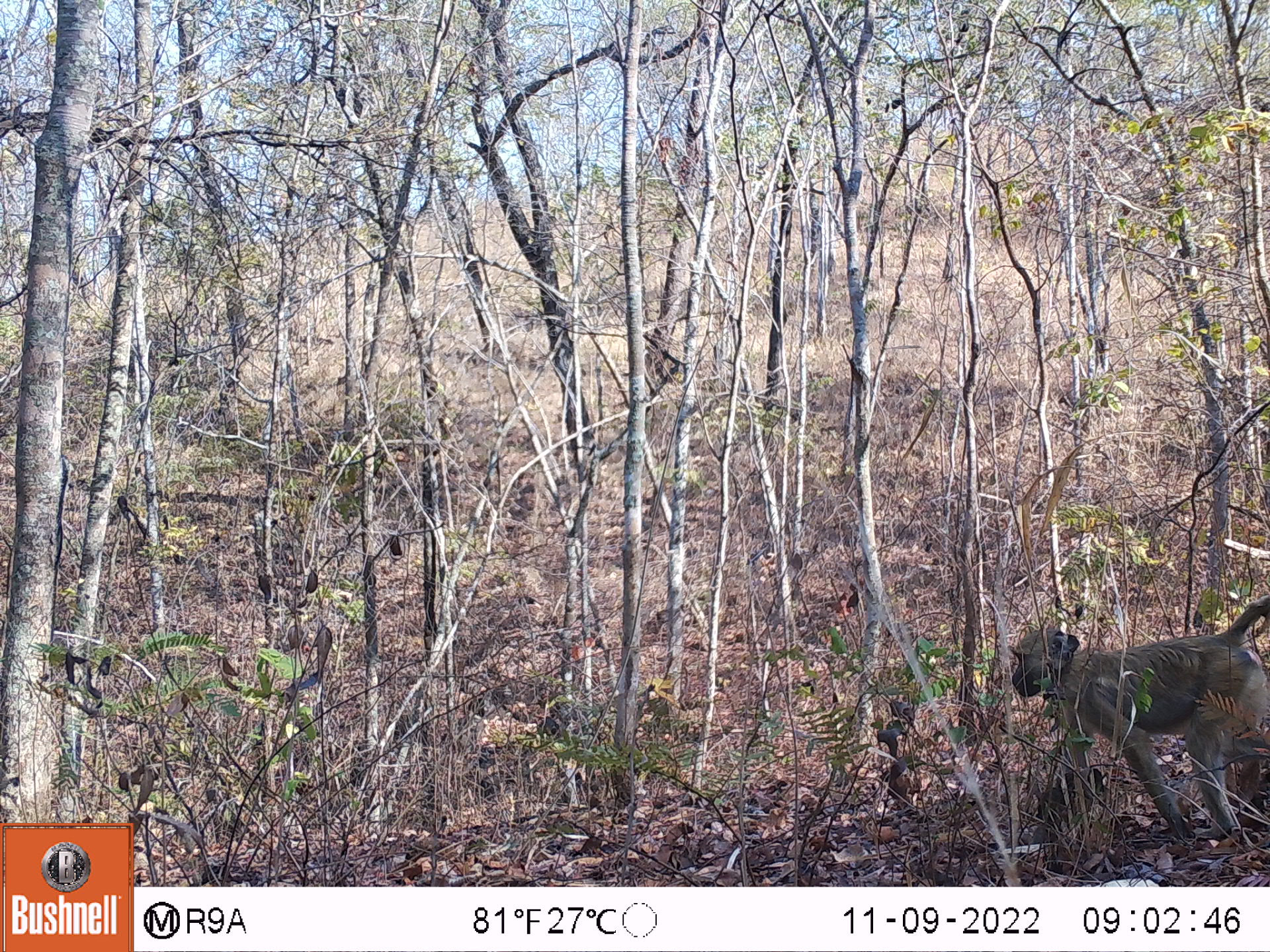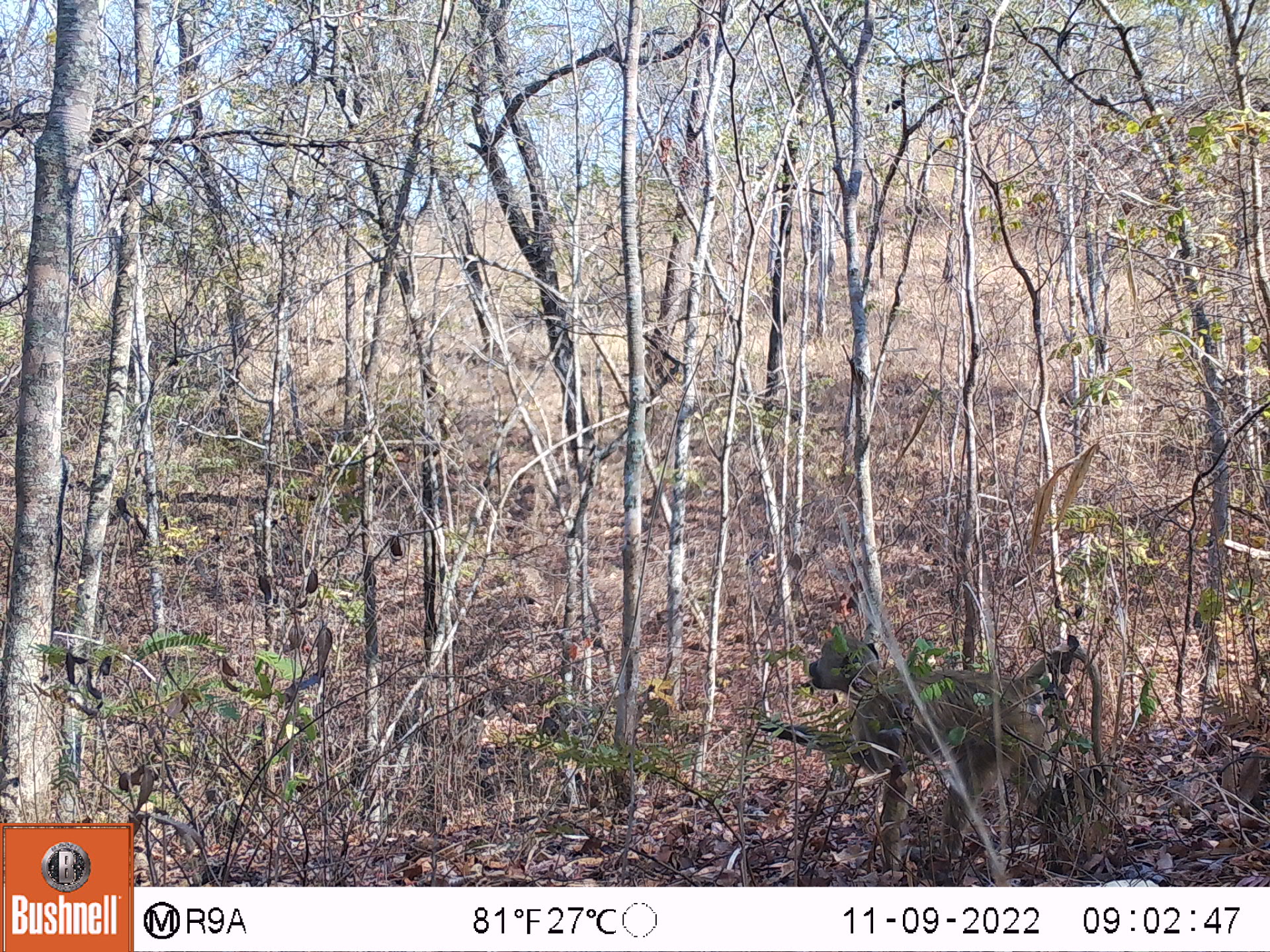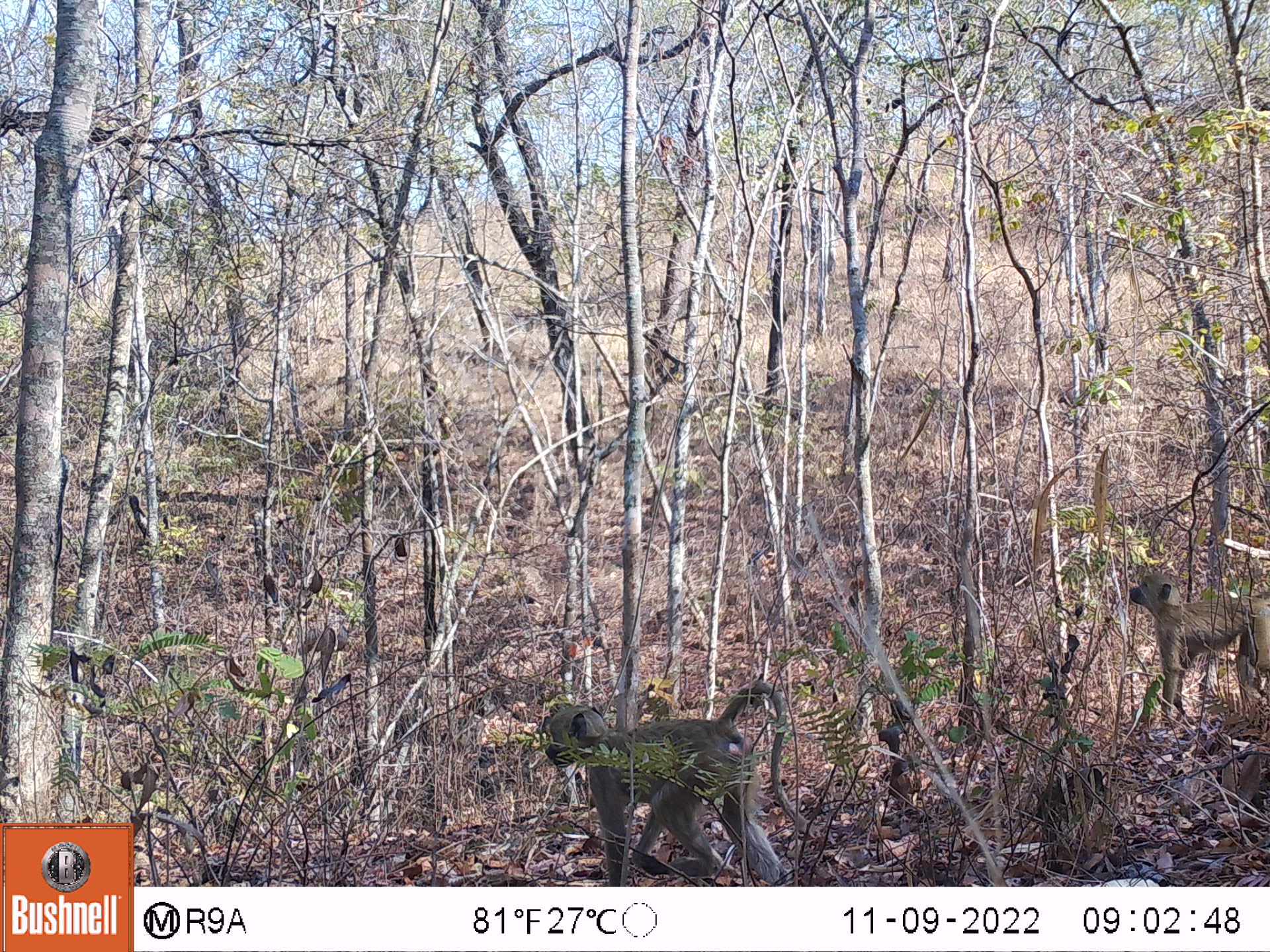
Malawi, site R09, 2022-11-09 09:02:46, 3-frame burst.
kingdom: Animalia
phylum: Chordata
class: Mammalia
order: Primates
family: Cercopithecidae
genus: Papio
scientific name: Papio cynocephalus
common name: yellow baboon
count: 1